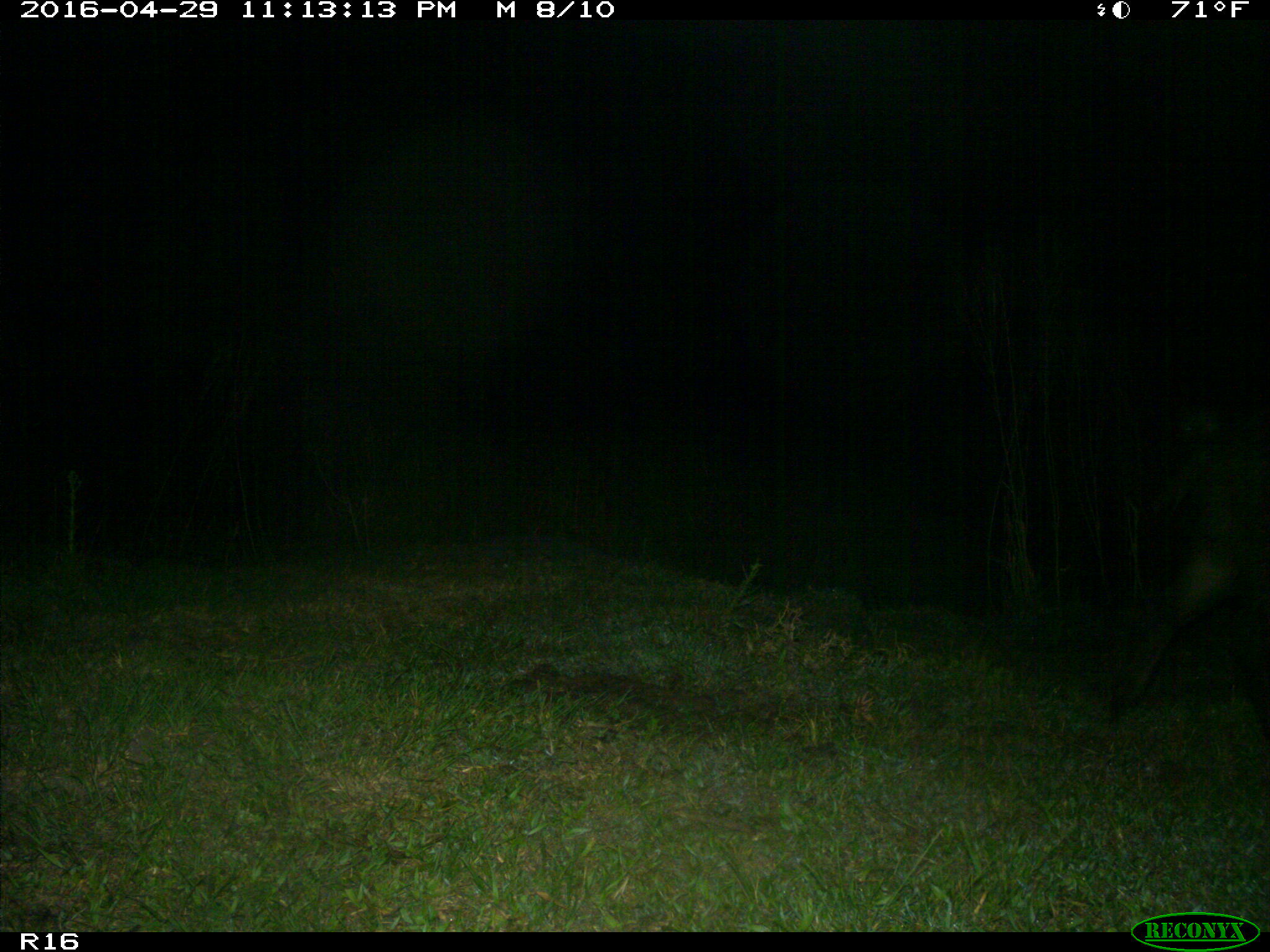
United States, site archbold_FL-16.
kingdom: Animalia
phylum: Chordata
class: Mammalia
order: Artiodactyla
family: Suidae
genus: Sus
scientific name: Sus scrofa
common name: wild boar